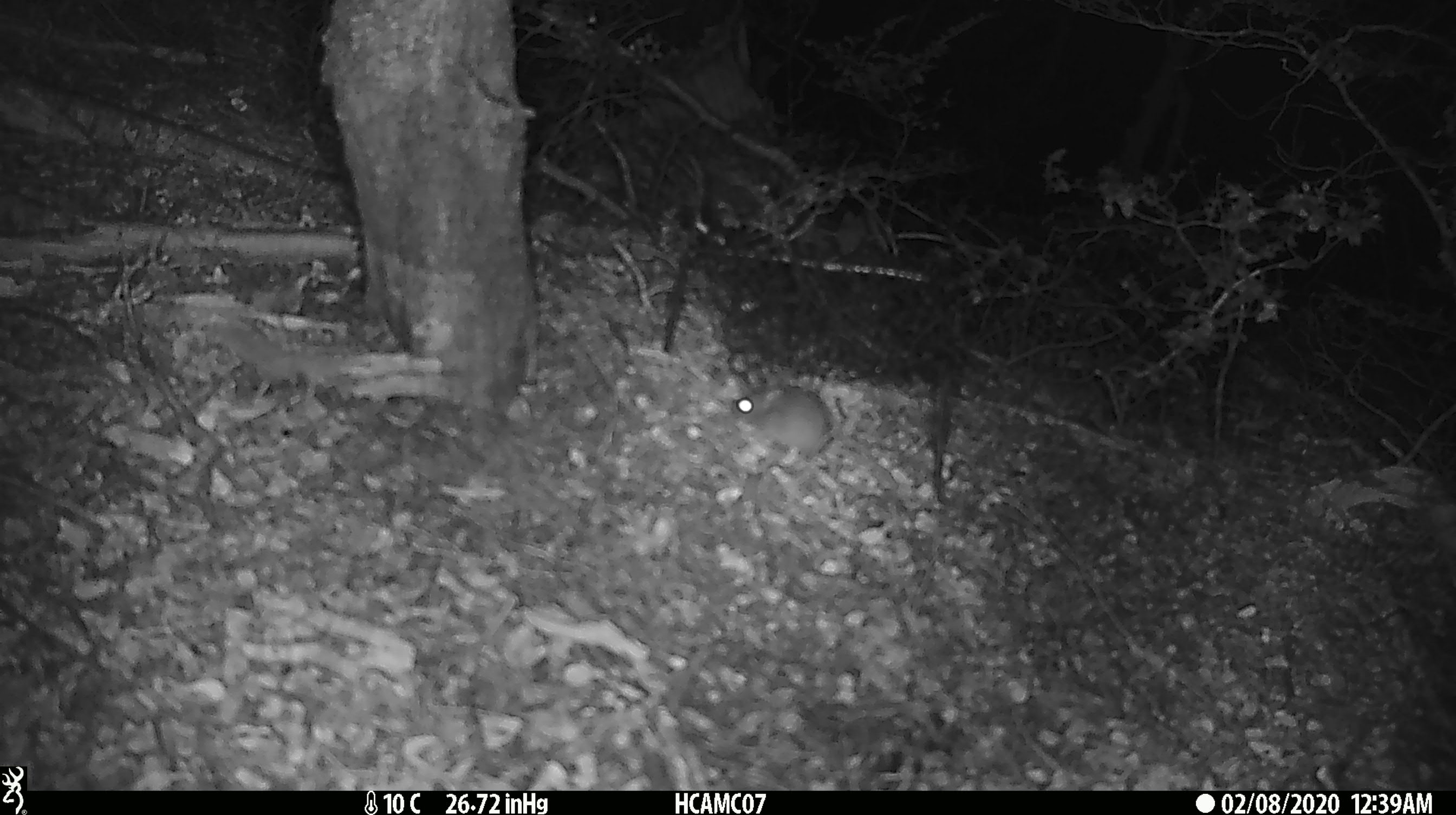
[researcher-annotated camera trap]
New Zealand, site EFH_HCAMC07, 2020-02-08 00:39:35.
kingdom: Animalia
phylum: Chordata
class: Mammalia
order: Rodentia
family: Muridae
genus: Mus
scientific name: Mus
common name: mouse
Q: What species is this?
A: Mouse (Mus).